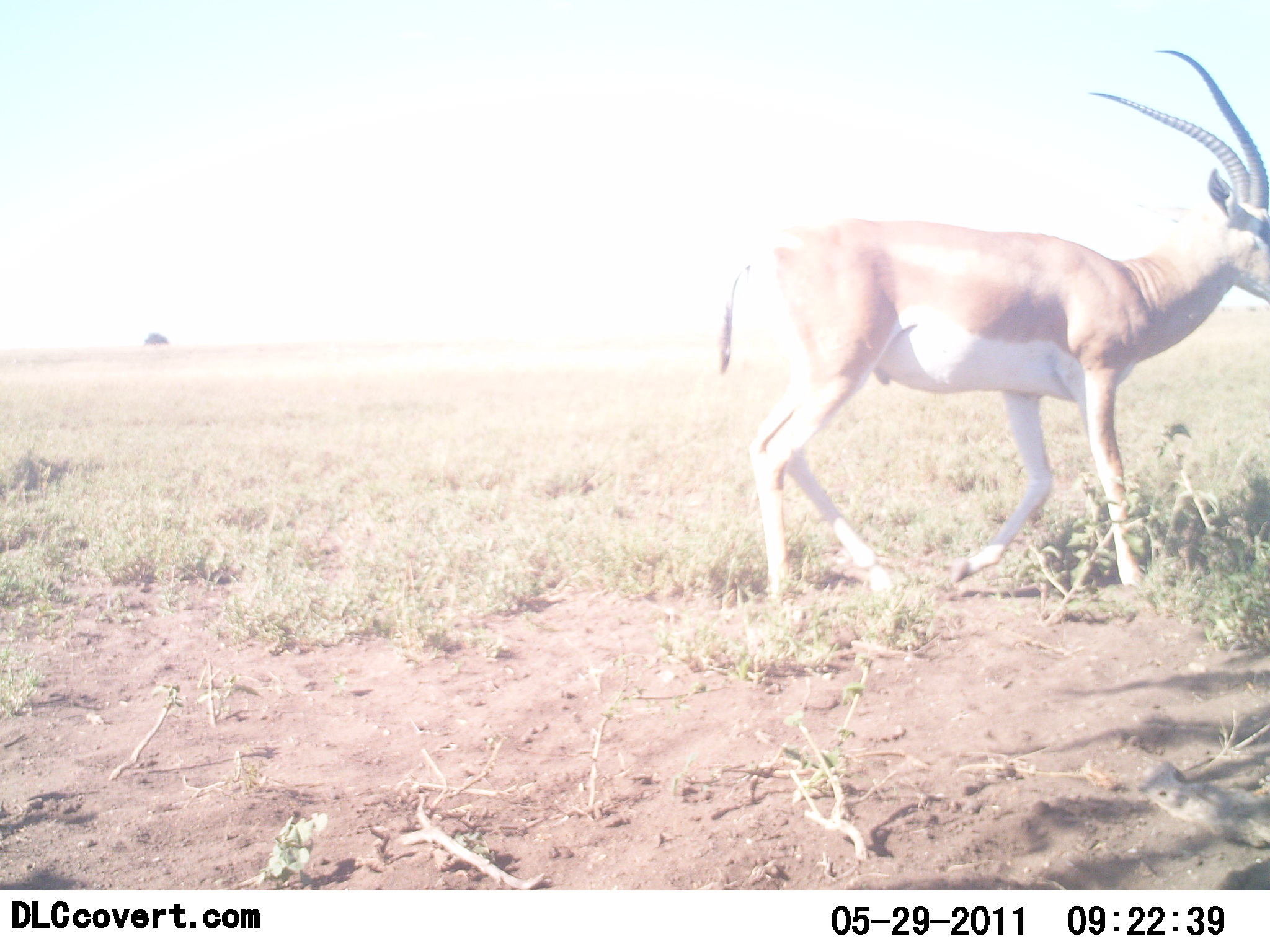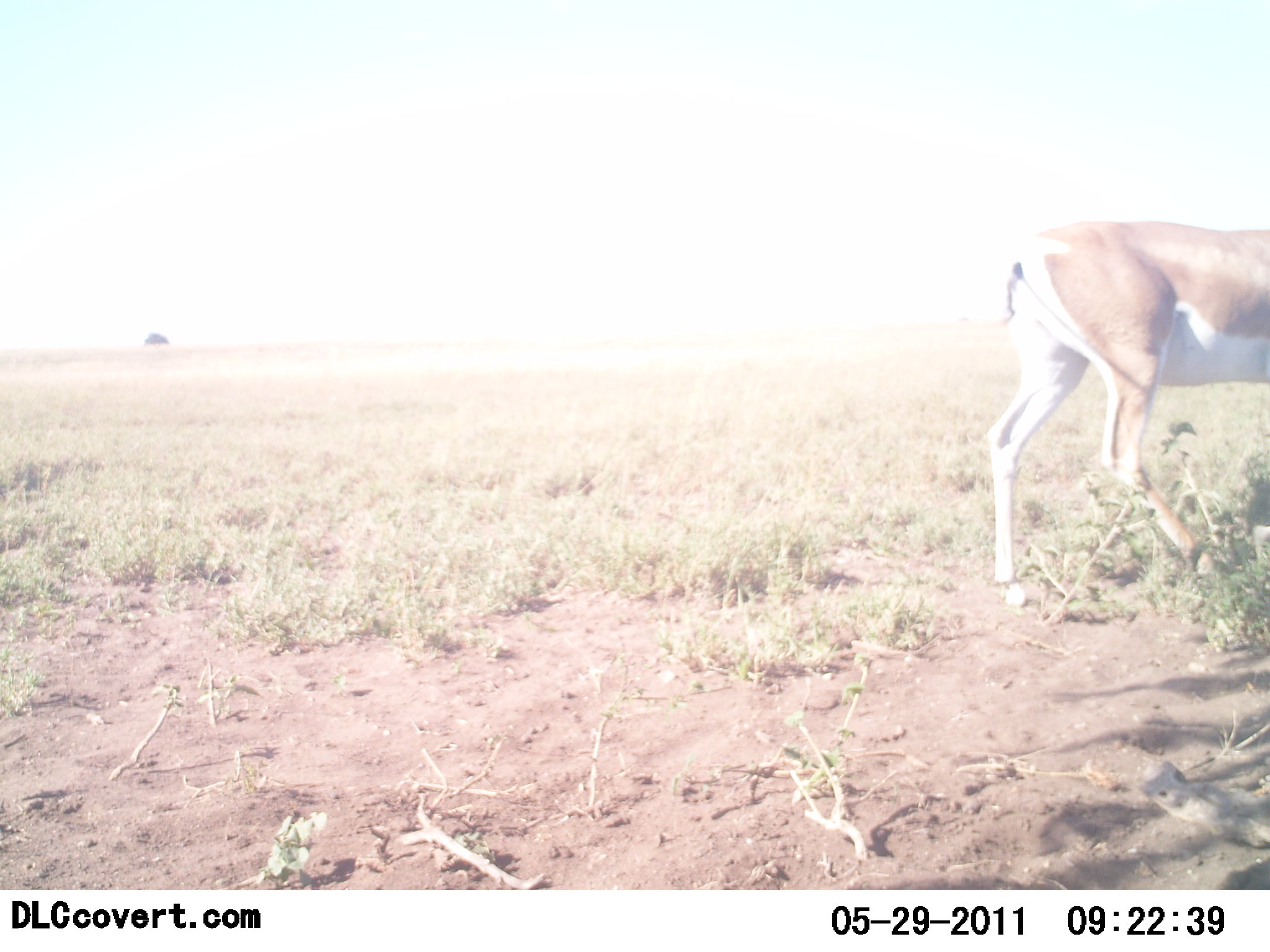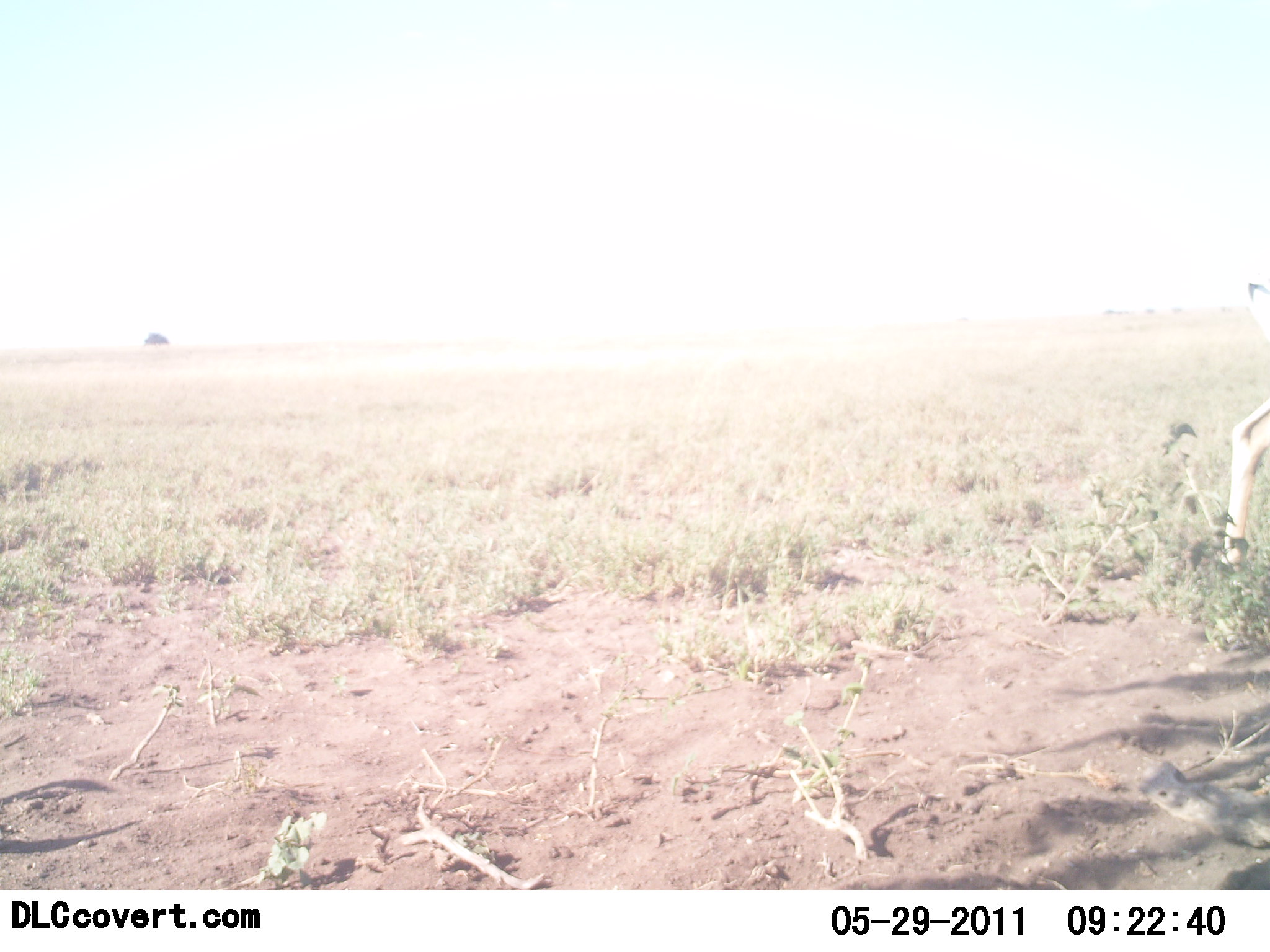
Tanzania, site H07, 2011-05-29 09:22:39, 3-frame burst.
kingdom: Animalia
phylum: Chordata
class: Mammalia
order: Artiodactyla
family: Bovidae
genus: Nanger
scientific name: Nanger granti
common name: grant's gazelle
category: gazellegrants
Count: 1.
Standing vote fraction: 10%.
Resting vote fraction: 0%.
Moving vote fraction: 100%.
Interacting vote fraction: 0%.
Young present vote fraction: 0%.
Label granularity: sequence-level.